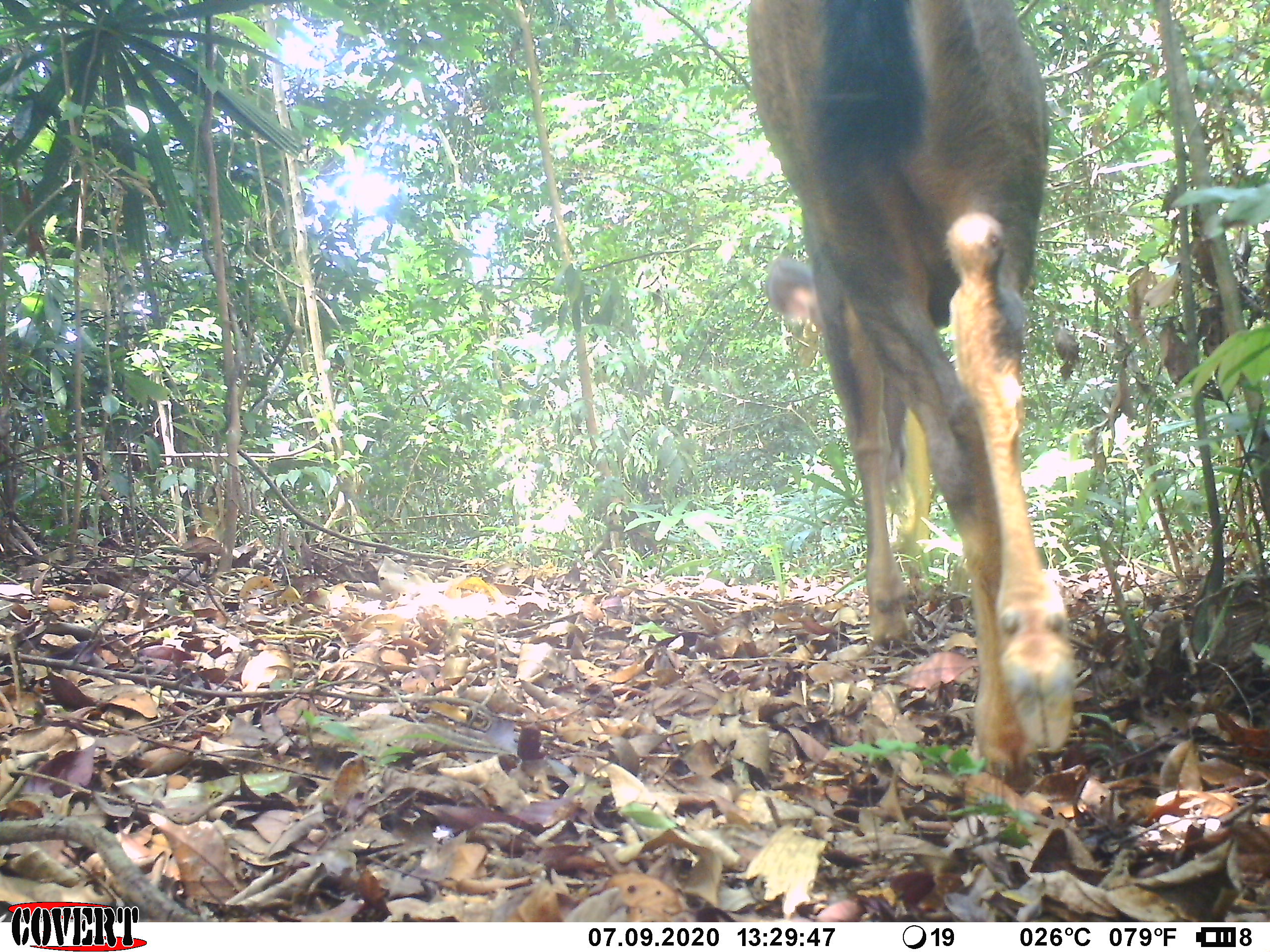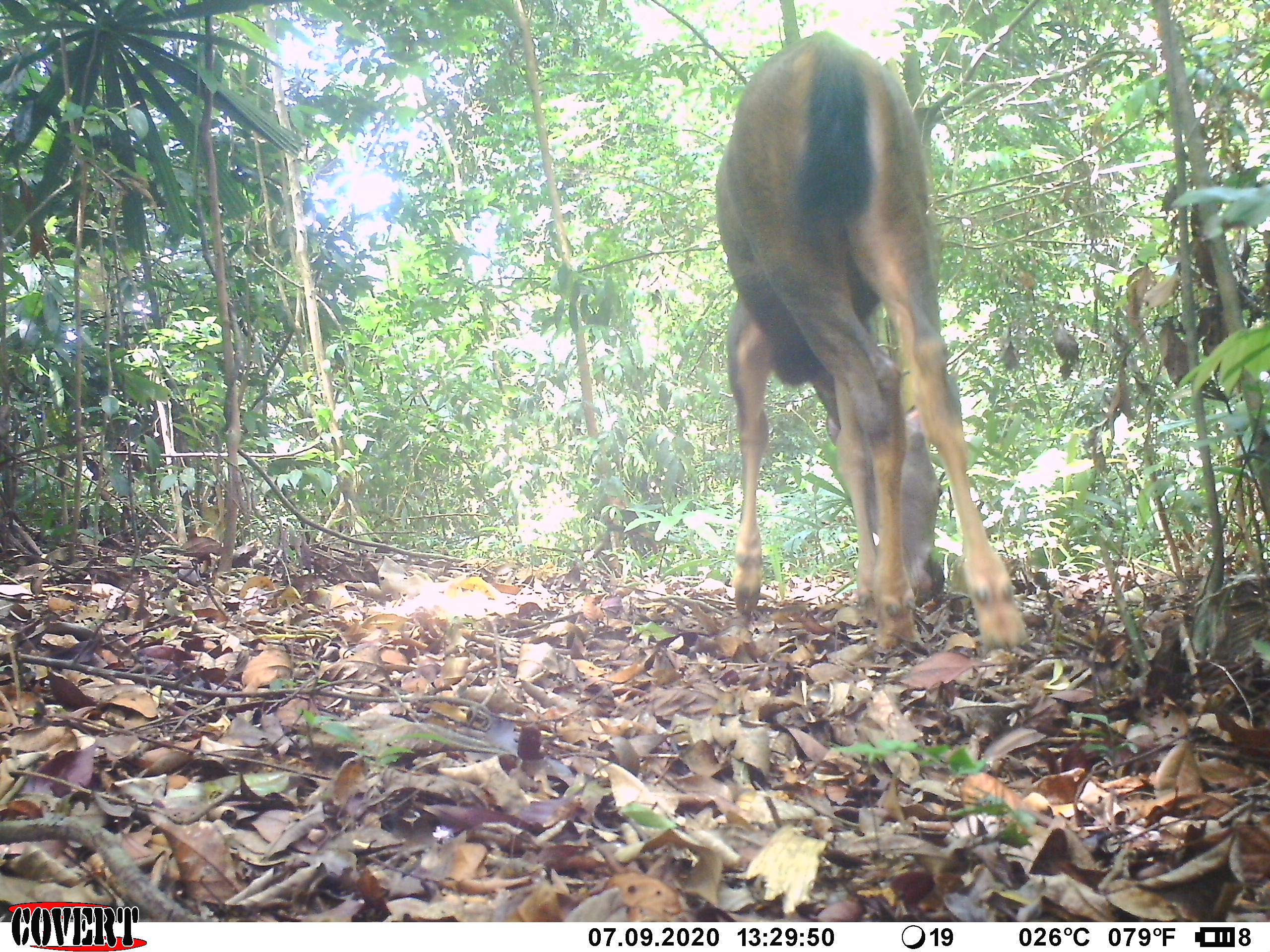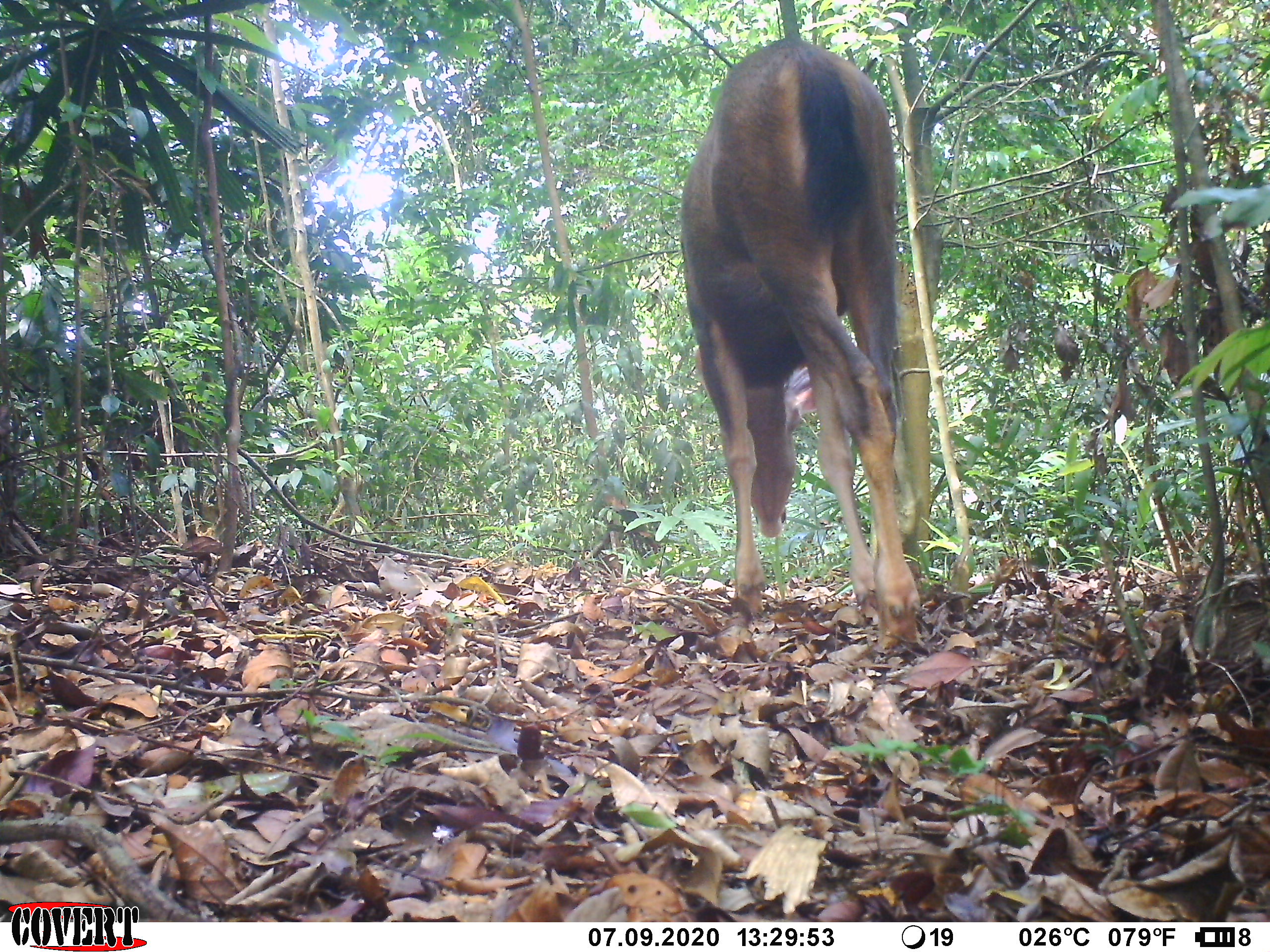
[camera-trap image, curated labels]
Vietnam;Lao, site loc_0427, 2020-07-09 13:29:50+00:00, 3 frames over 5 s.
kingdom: Animalia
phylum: Chordata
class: Mammalia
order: Artiodactyla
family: Cervidae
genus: Rusa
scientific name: Rusa unicolor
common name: sambar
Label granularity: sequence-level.